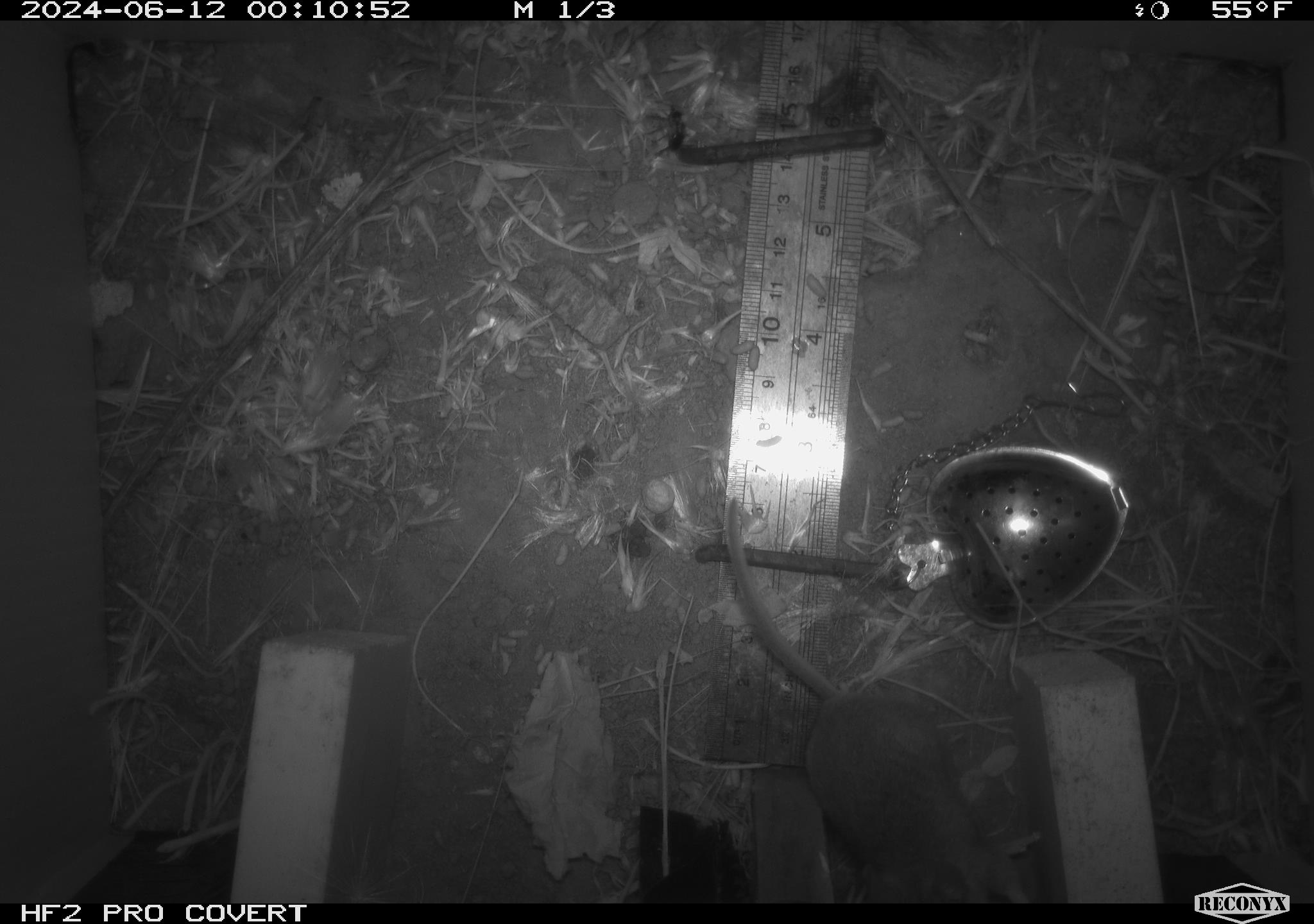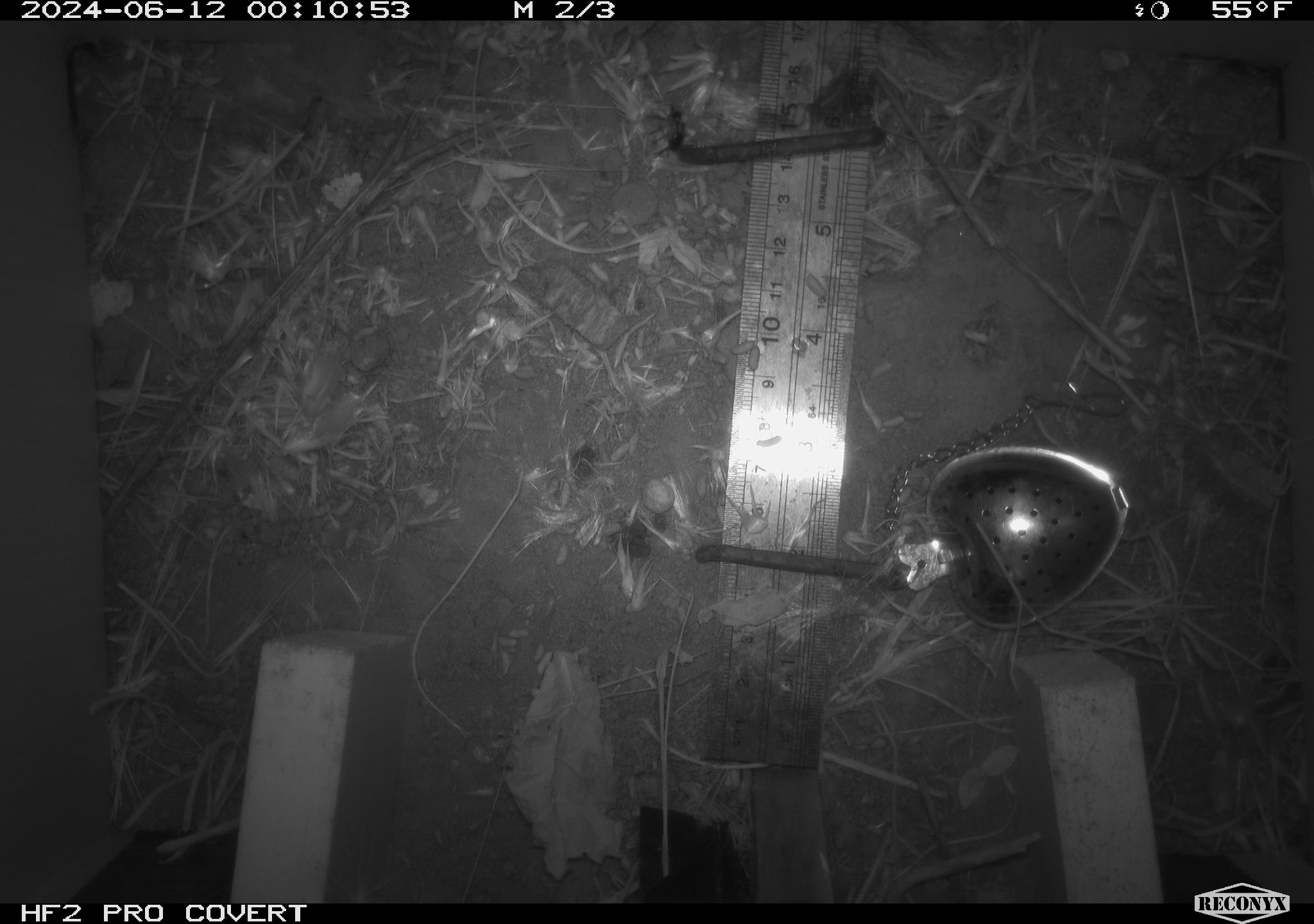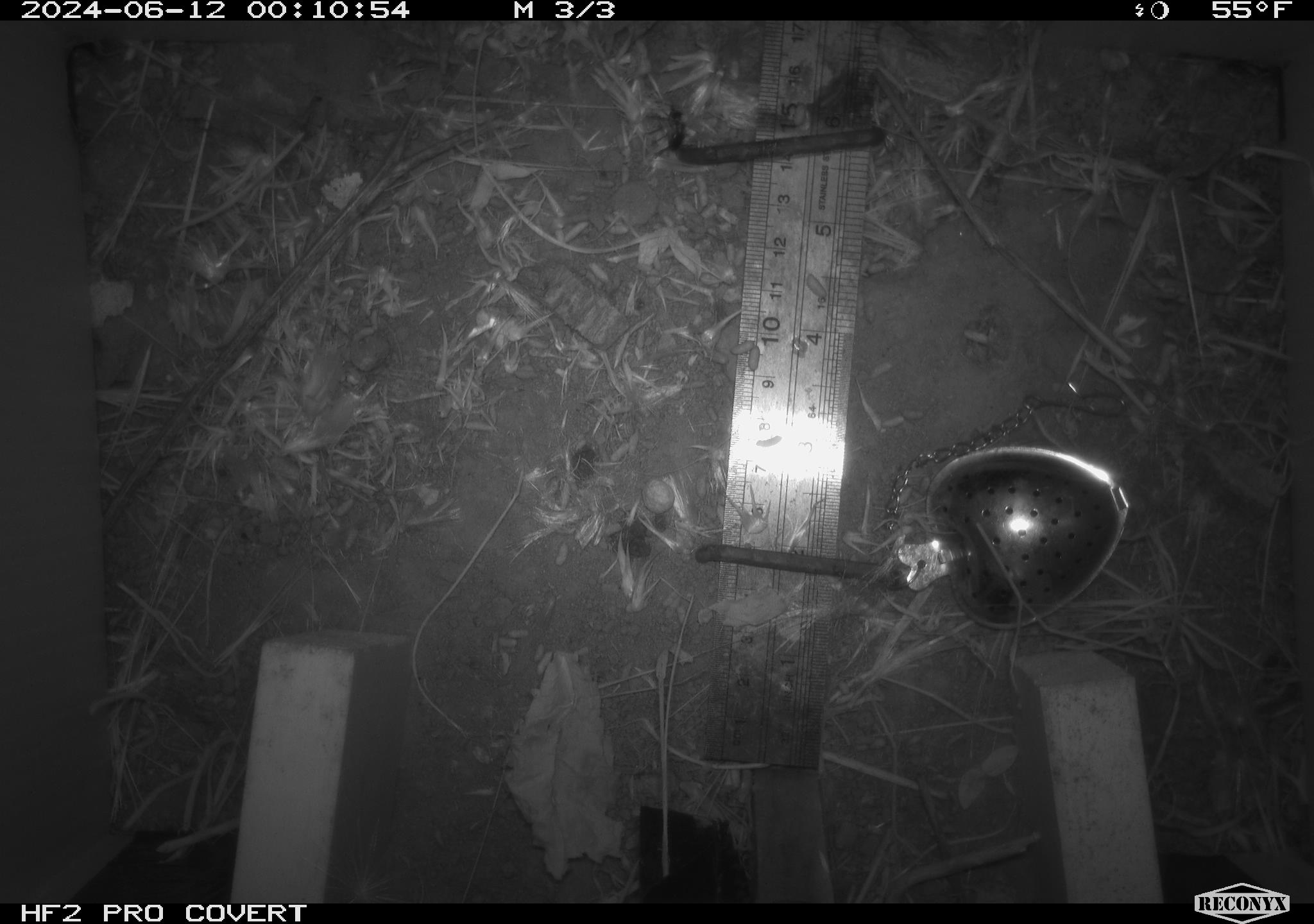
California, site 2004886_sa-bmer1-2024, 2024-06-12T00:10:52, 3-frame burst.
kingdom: Animalia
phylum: Chordata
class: Mammalia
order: Rodentia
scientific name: Rodentia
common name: mouse species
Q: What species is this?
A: Mouse species (Rodentia).